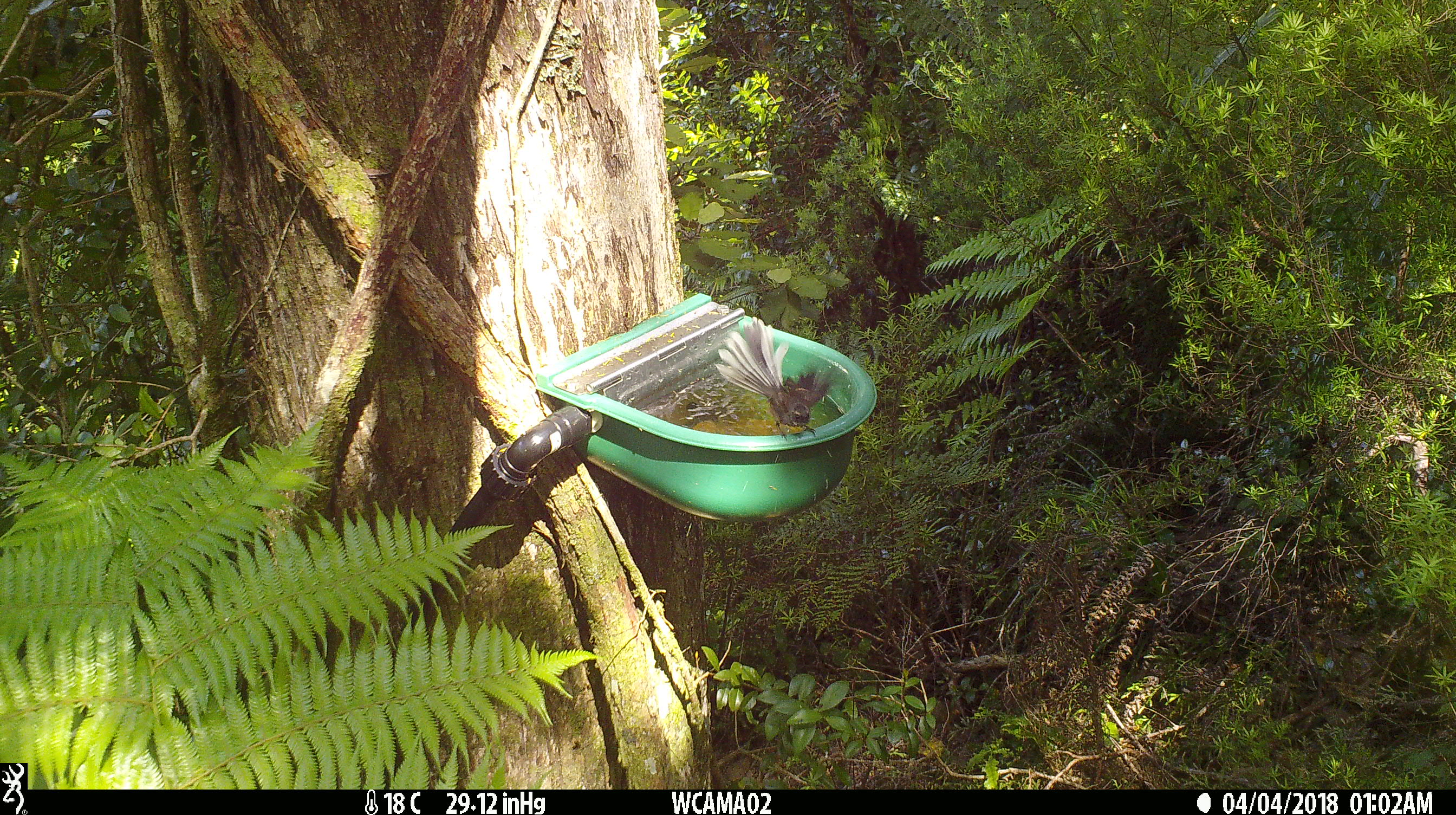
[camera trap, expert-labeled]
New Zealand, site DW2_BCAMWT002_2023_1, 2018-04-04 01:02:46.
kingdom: Animalia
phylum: Chordata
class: Aves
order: Passeriformes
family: Rhipiduridae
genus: Rhipidura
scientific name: Rhipidura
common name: fantails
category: fantail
Fantail (fantails) (Rhipidura).